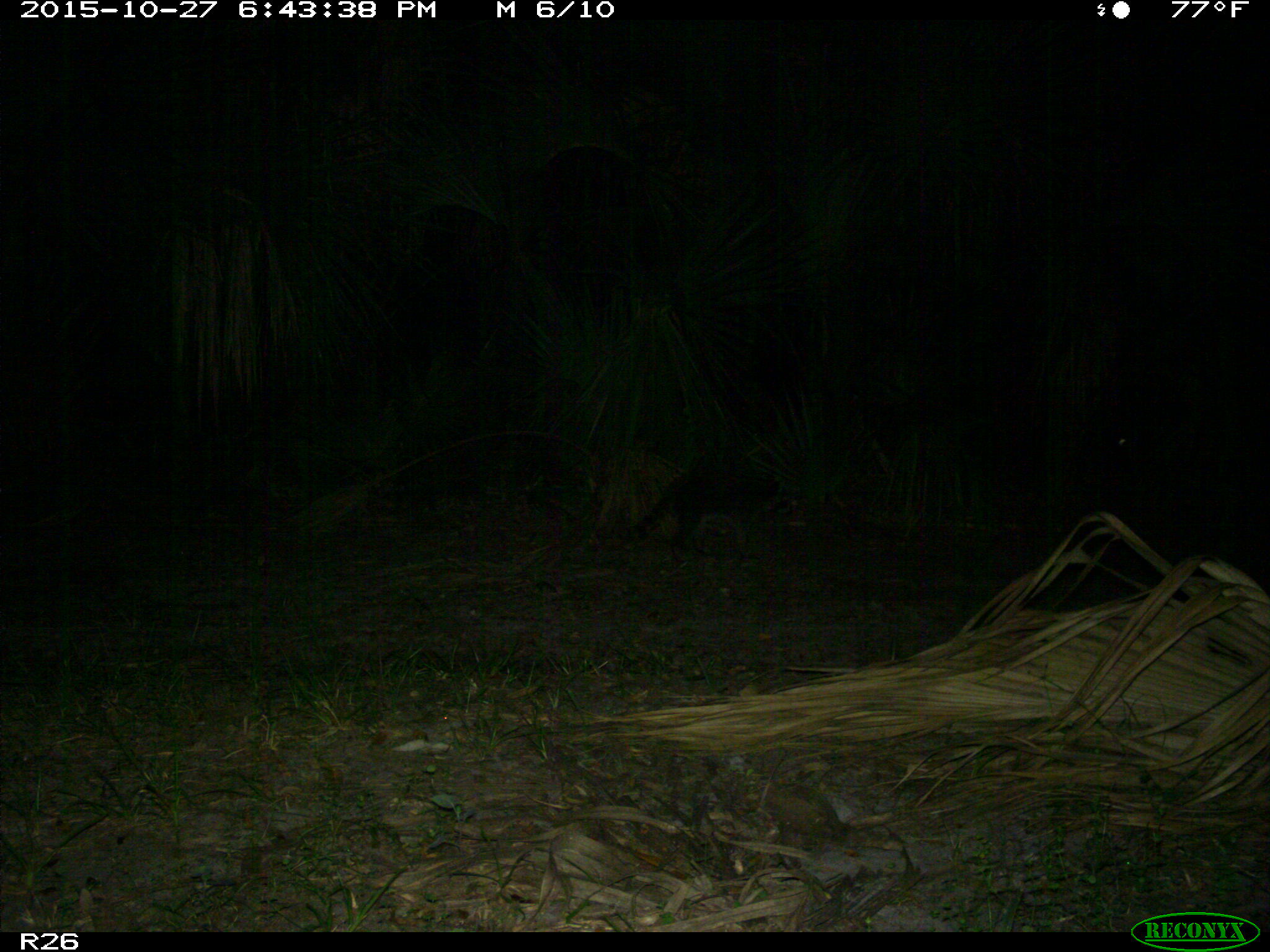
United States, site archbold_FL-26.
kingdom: Animalia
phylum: Chordata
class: Mammalia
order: Carnivora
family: Procyonidae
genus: Procyon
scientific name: Procyon lotor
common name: common raccoon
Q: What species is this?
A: Procyon lotor (common raccoon).